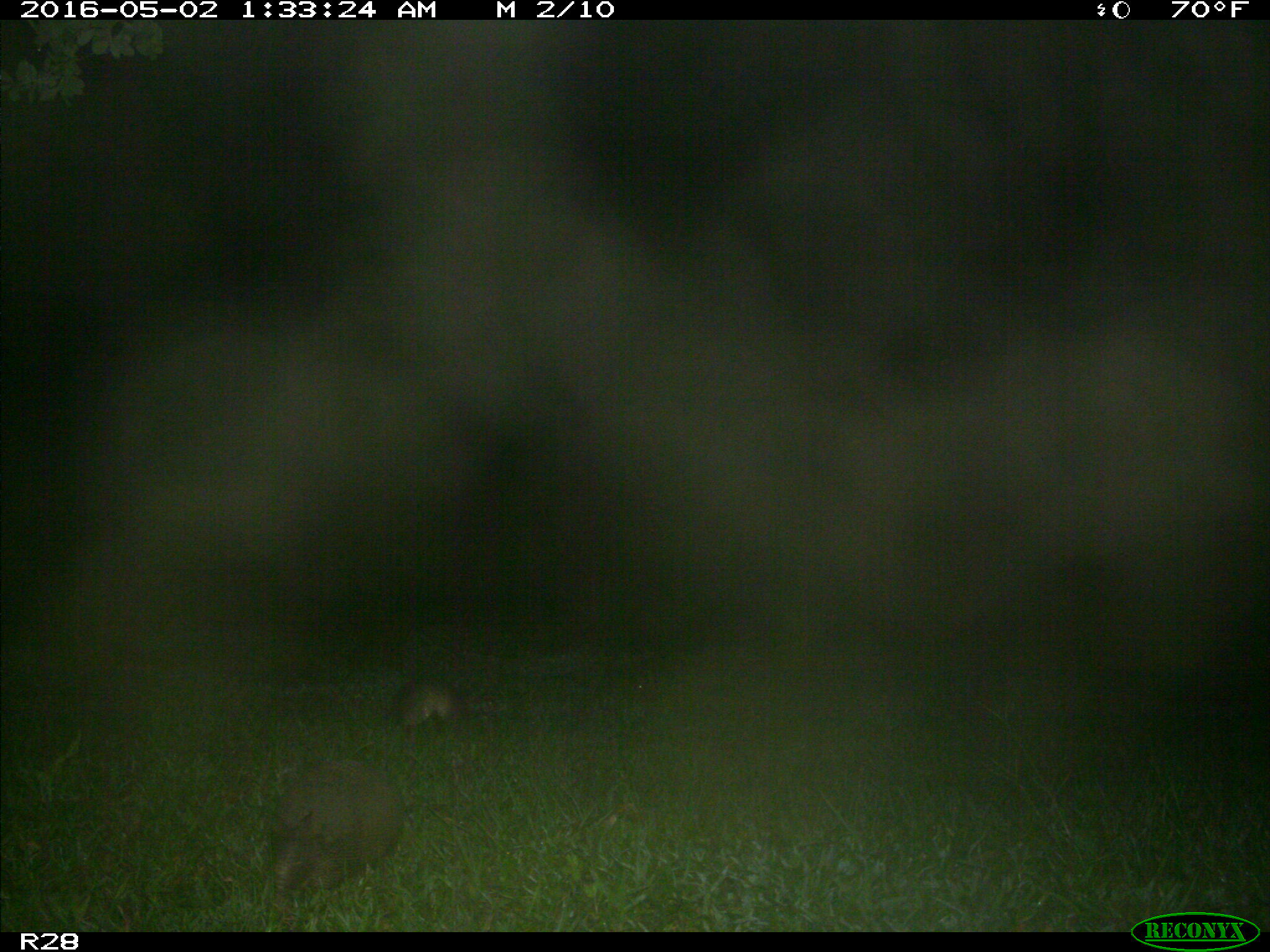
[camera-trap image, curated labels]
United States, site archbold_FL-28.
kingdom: Animalia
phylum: Chordata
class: Mammalia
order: Cingulata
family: Dasypodidae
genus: Dasypus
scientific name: Dasypus novemcinctus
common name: nine-banded armadillo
Dasypus novemcinctus (nine-banded armadillo).